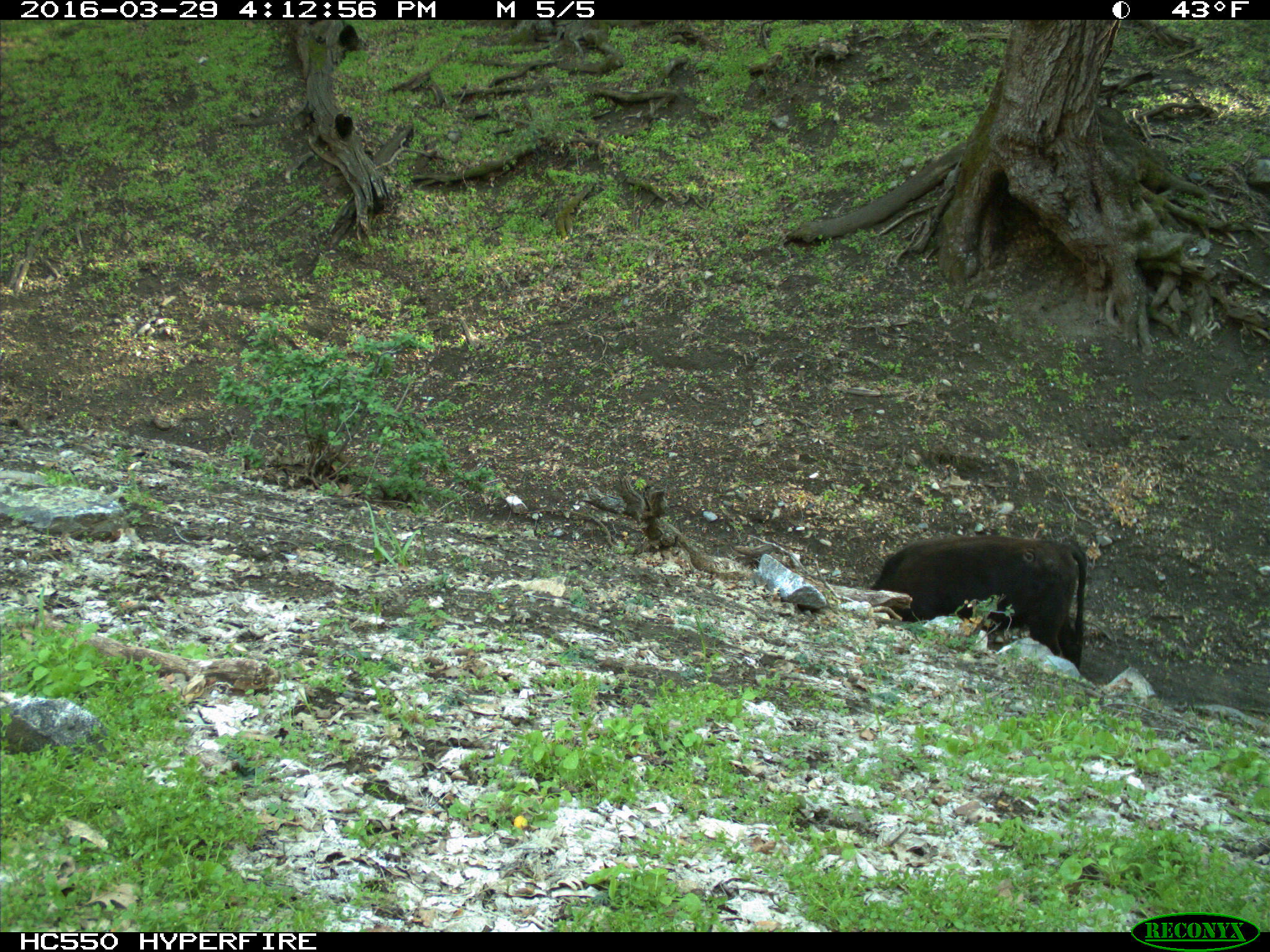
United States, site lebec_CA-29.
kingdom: Animalia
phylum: Chordata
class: Mammalia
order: Artiodactyla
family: Bovidae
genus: Bos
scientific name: Bos taurus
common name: domestic cow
Bos taurus (domestic cow).